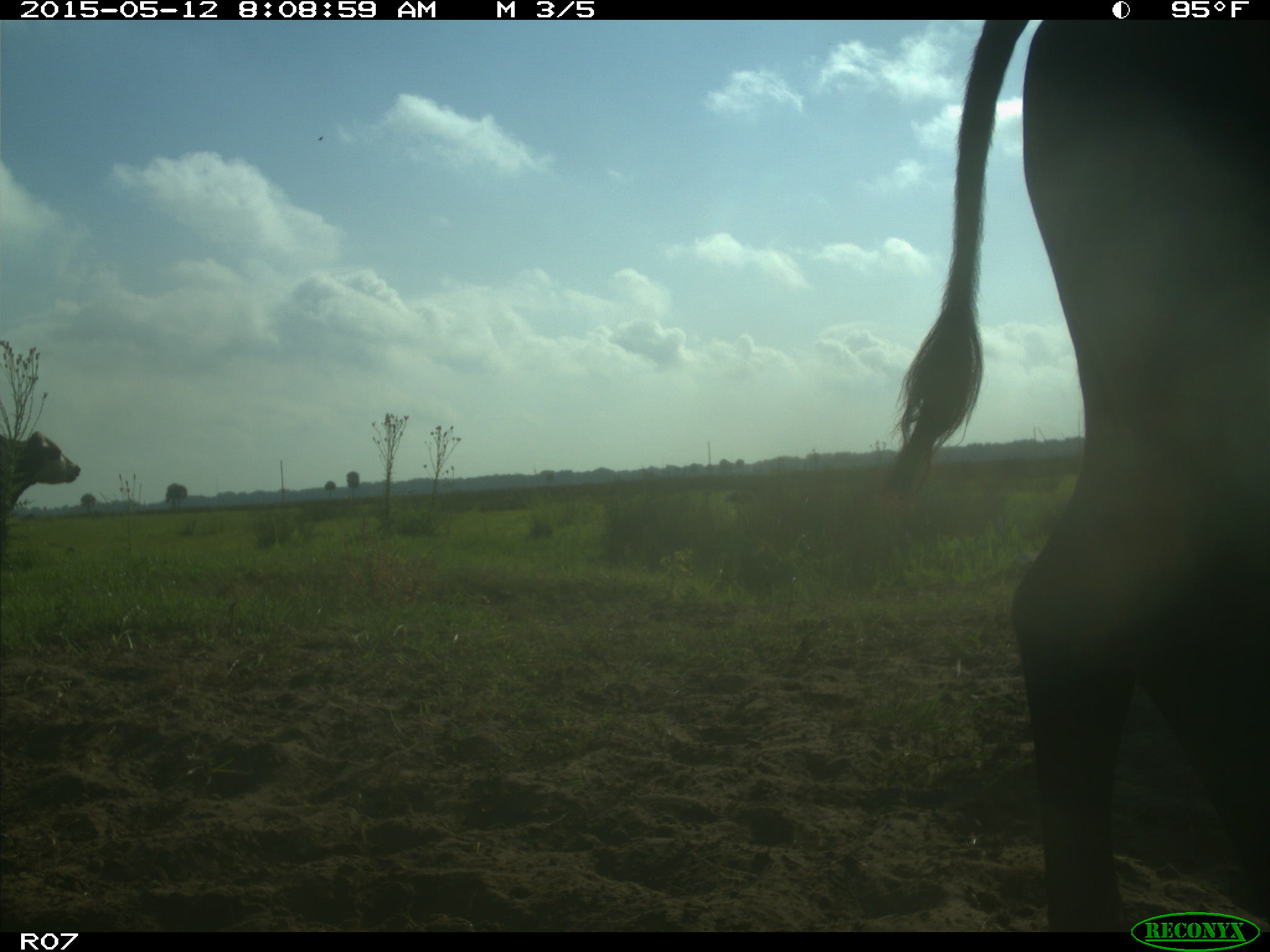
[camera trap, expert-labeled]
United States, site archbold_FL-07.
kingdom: Animalia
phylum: Chordata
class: Mammalia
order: Artiodactyla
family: Bovidae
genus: Bos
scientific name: Bos taurus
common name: domestic cow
Bos taurus (domestic cow).